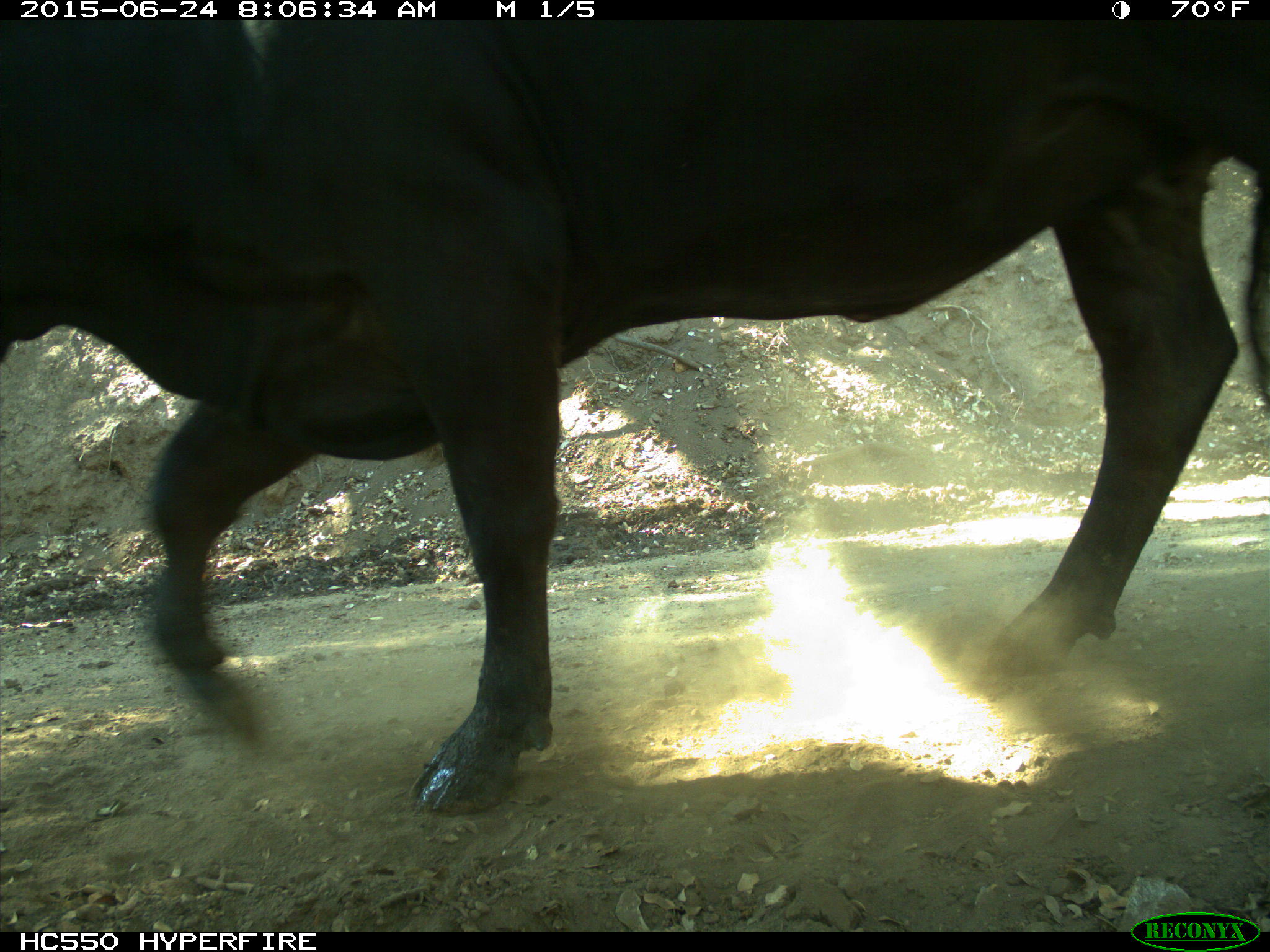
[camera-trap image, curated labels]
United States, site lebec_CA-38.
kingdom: Animalia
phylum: Chordata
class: Mammalia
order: Artiodactyla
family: Bovidae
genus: Bos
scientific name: Bos taurus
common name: domestic cow